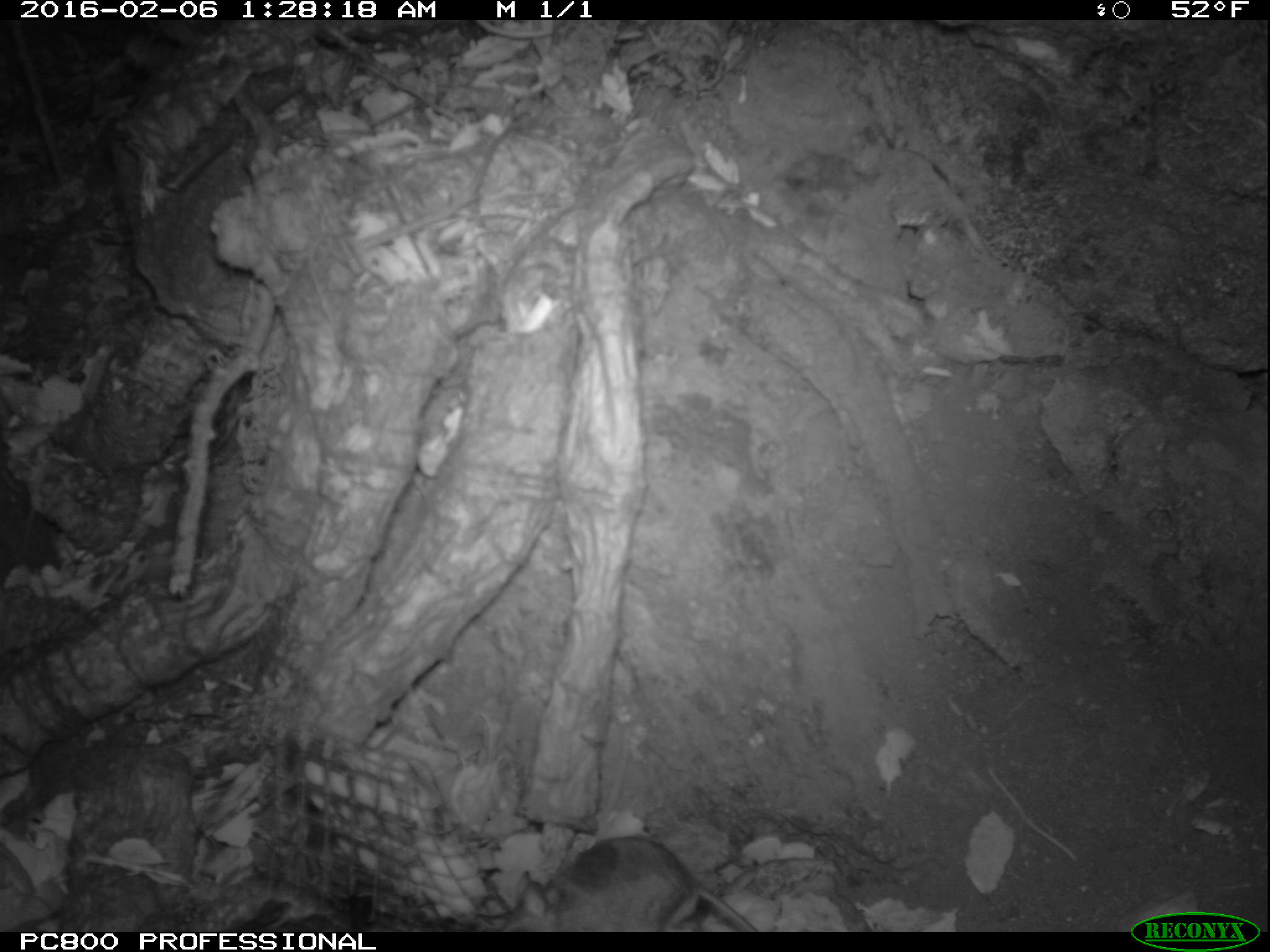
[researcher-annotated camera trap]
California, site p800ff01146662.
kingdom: Animalia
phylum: Chordata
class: Mammalia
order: Rodentia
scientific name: Rodentia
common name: rodent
Rodent (Rodentia).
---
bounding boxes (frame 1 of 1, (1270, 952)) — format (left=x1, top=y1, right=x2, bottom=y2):
rodent: (left=504, top=835, right=758, bottom=932)